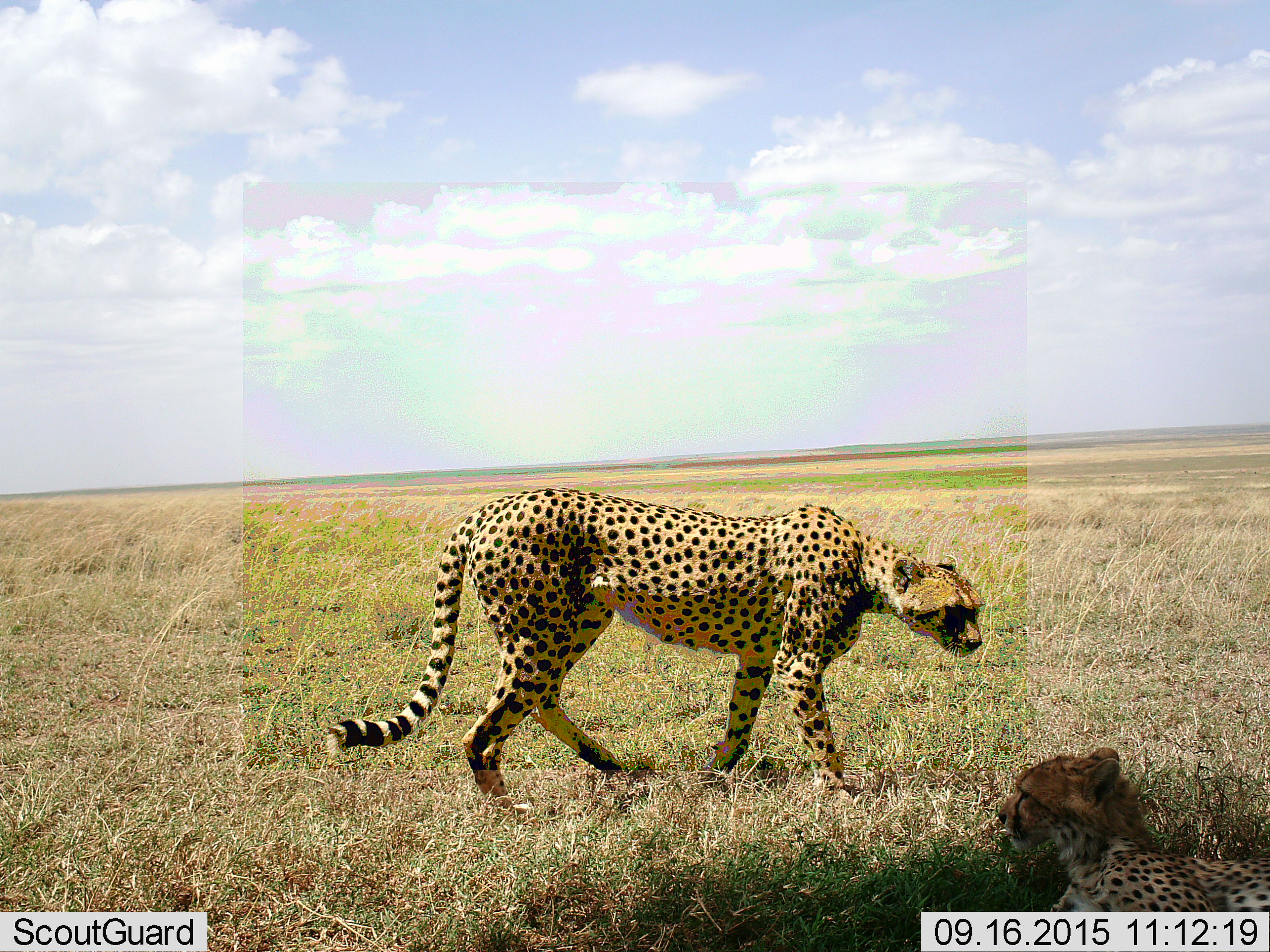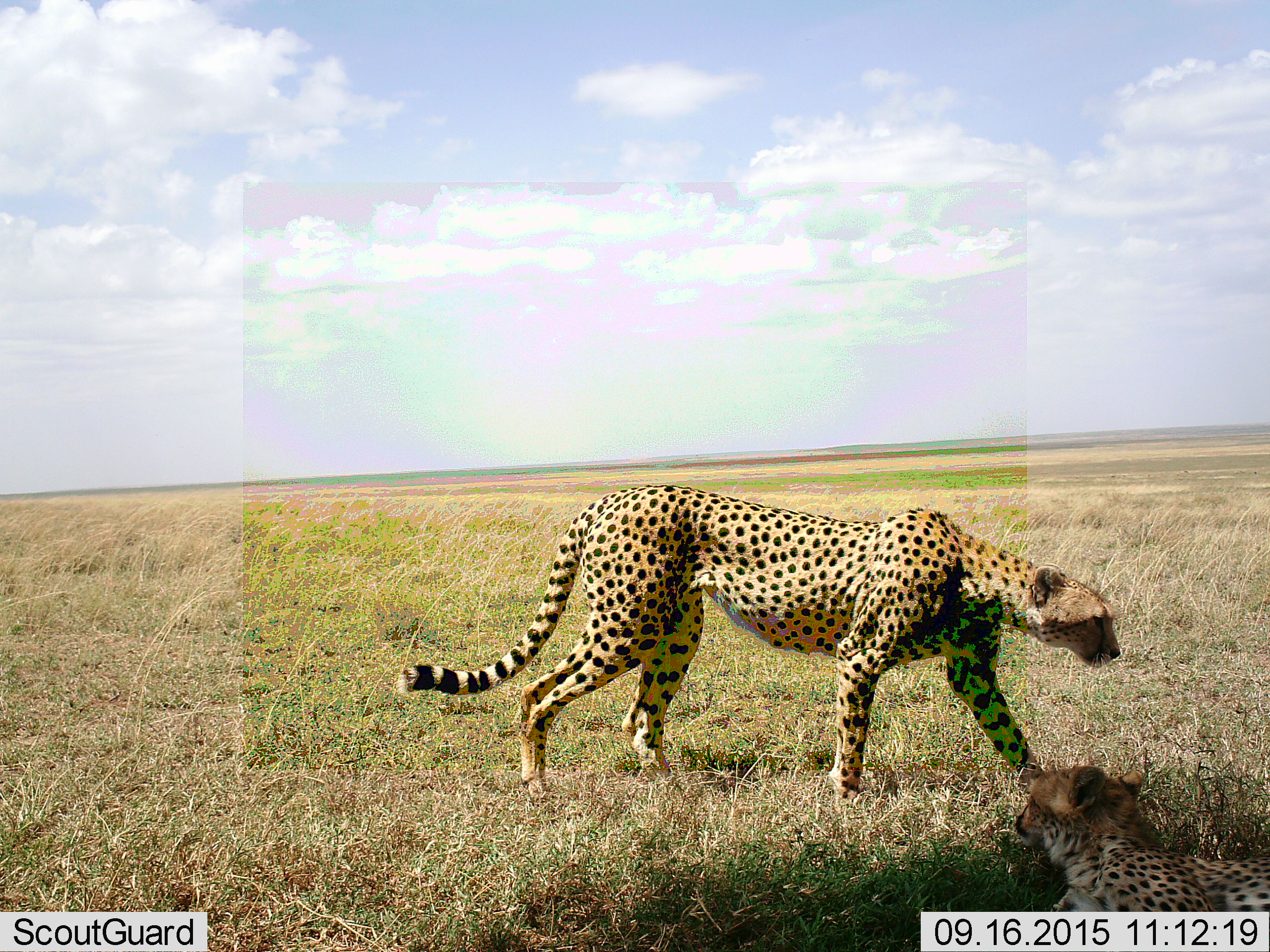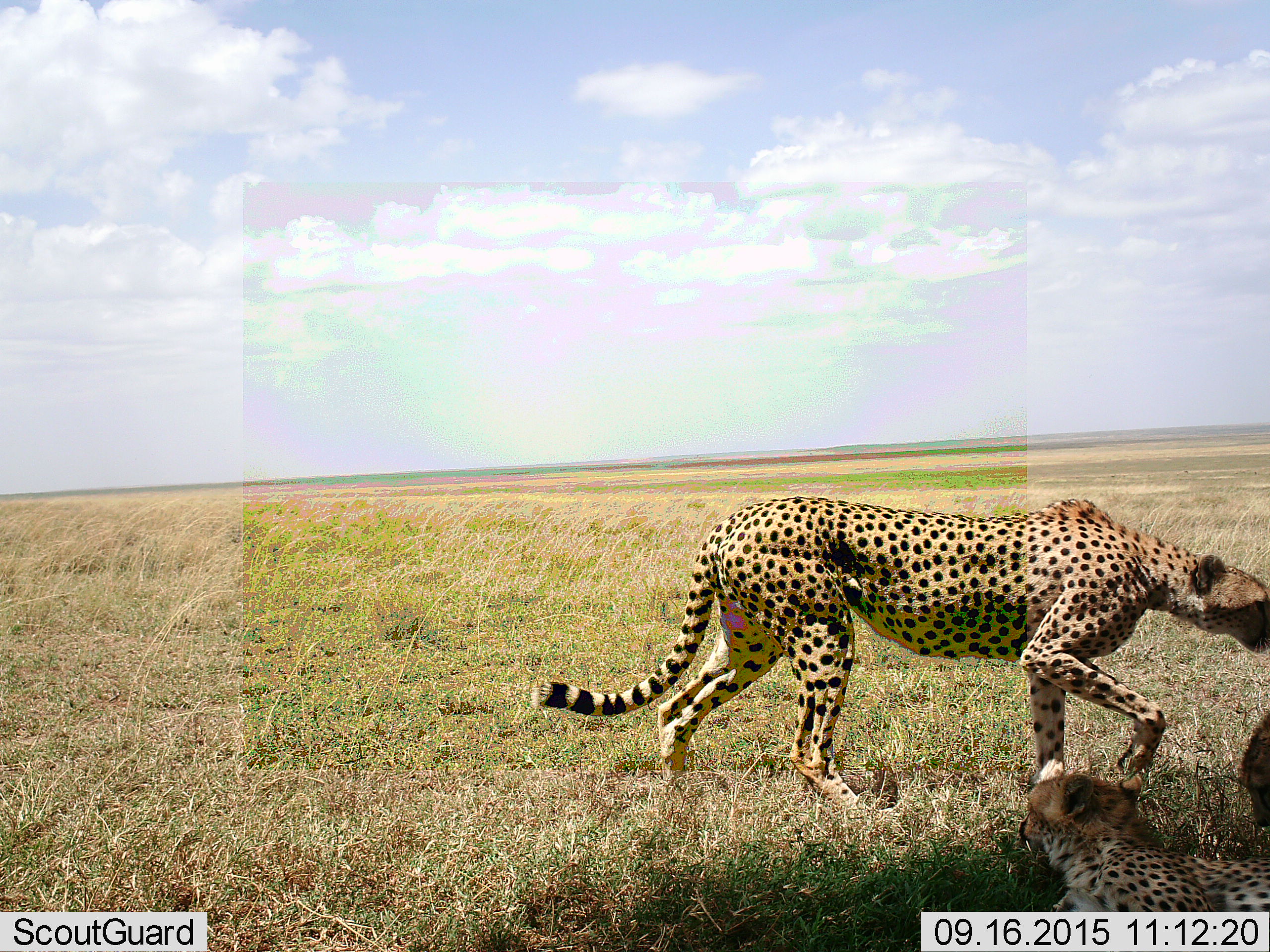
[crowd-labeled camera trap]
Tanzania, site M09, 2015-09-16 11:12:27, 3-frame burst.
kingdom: Animalia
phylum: Chordata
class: Mammalia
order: Carnivora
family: Felidae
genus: Acinonyx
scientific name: Acinonyx jubatus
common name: cheetah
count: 2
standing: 18%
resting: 100%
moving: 36%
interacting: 0%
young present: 27%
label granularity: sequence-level